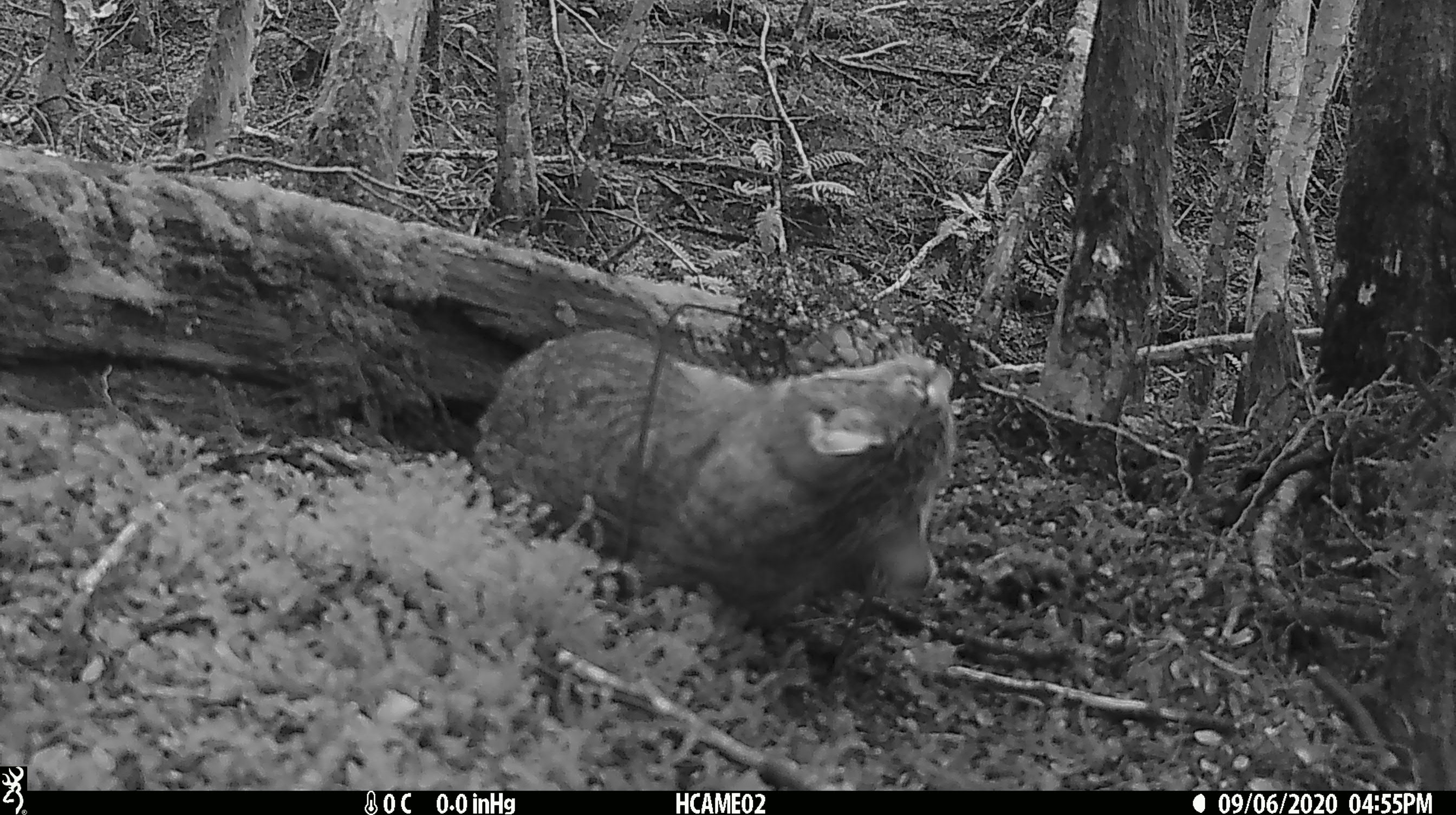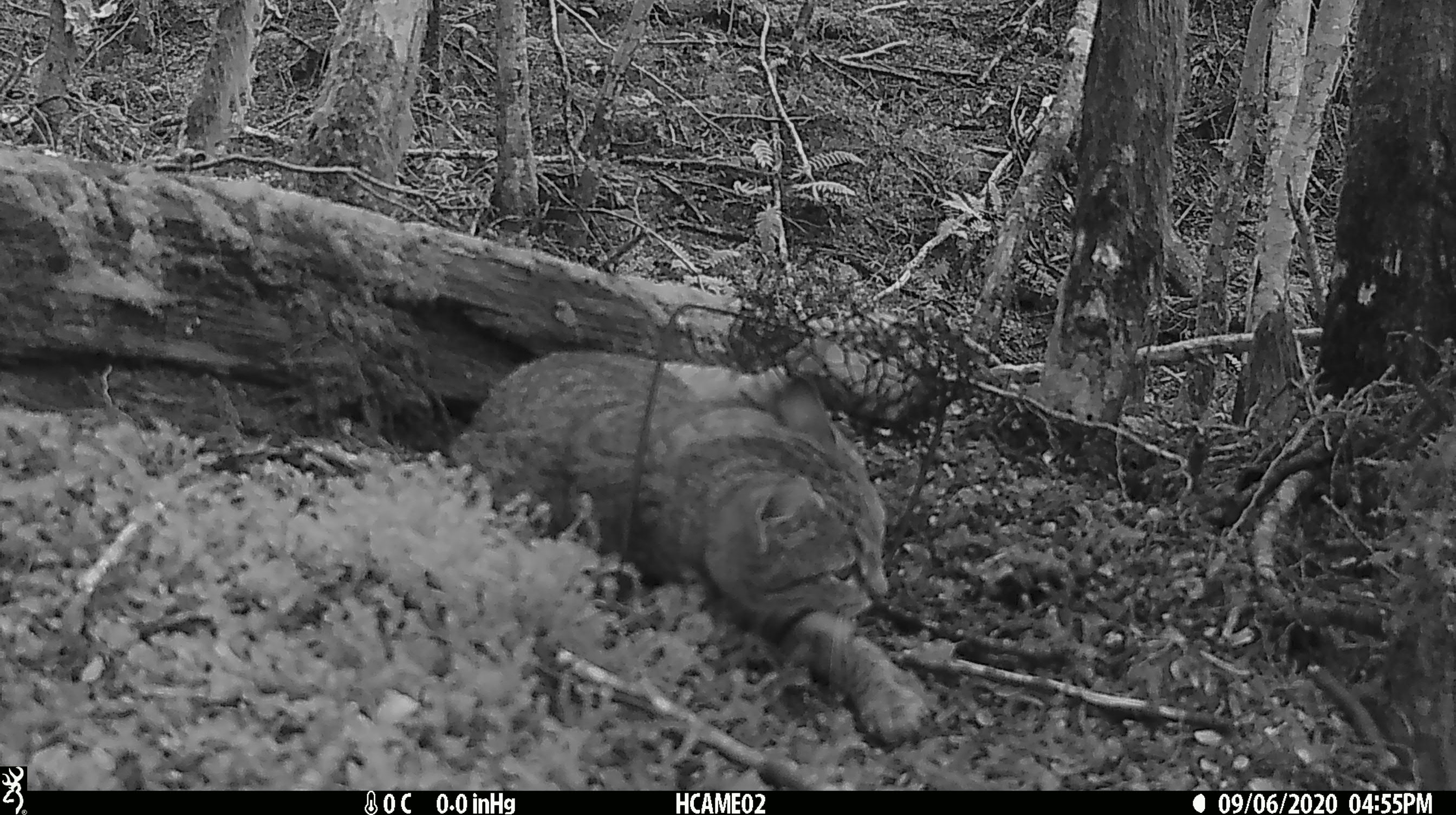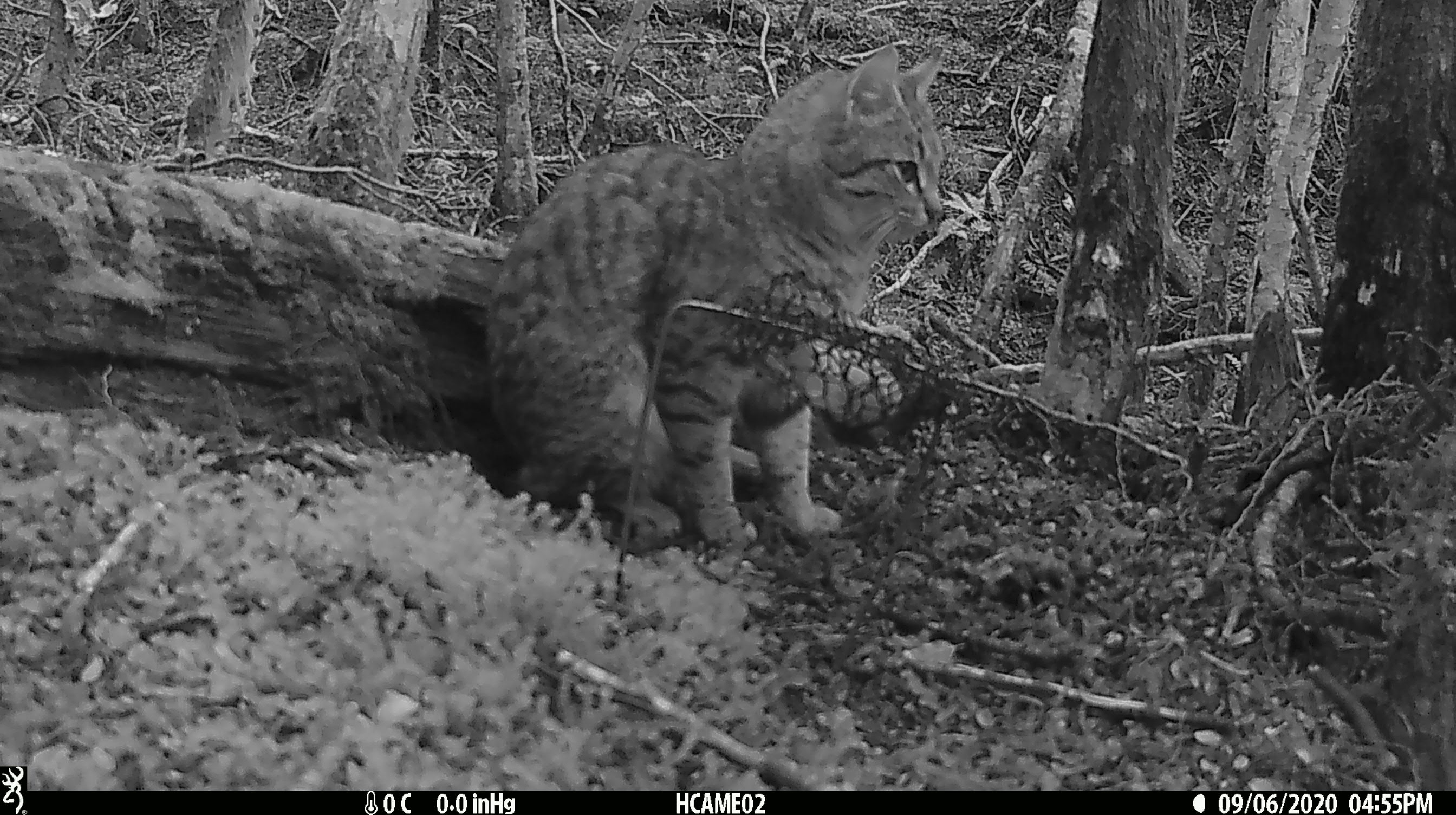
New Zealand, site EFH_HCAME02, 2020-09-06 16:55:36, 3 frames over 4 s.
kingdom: Animalia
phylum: Chordata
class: Mammalia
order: Carnivora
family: Felidae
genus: Felis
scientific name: Felis catus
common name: domestic cat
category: cat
Cat (domestic cat) (Felis catus).